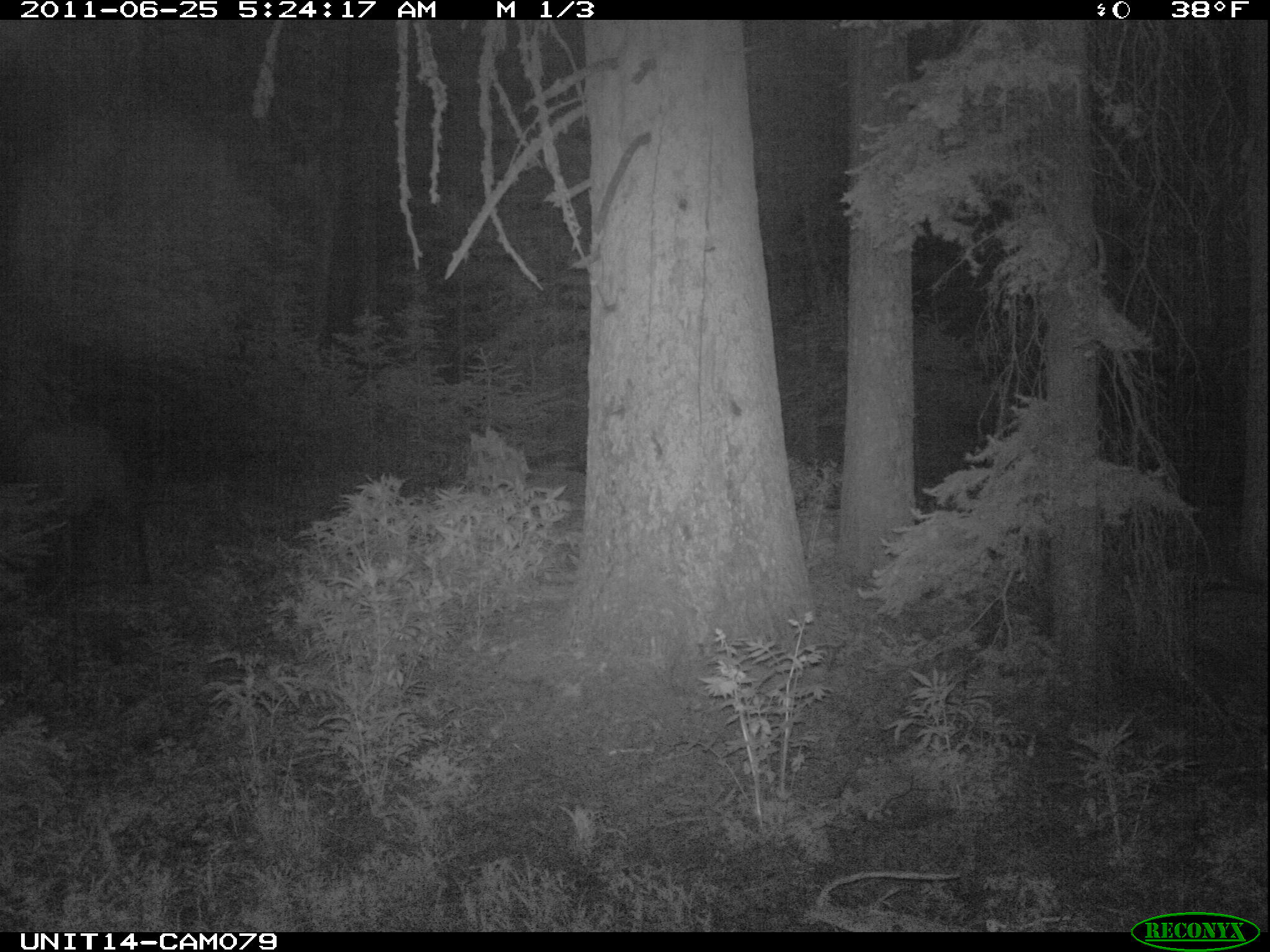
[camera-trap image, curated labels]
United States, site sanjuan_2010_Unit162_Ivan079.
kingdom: Animalia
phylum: Chordata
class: Mammalia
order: Artiodactyla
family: Cervidae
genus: Cervus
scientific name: Cervus elaphus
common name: red deer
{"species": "Cervus elaphus (red deer)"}